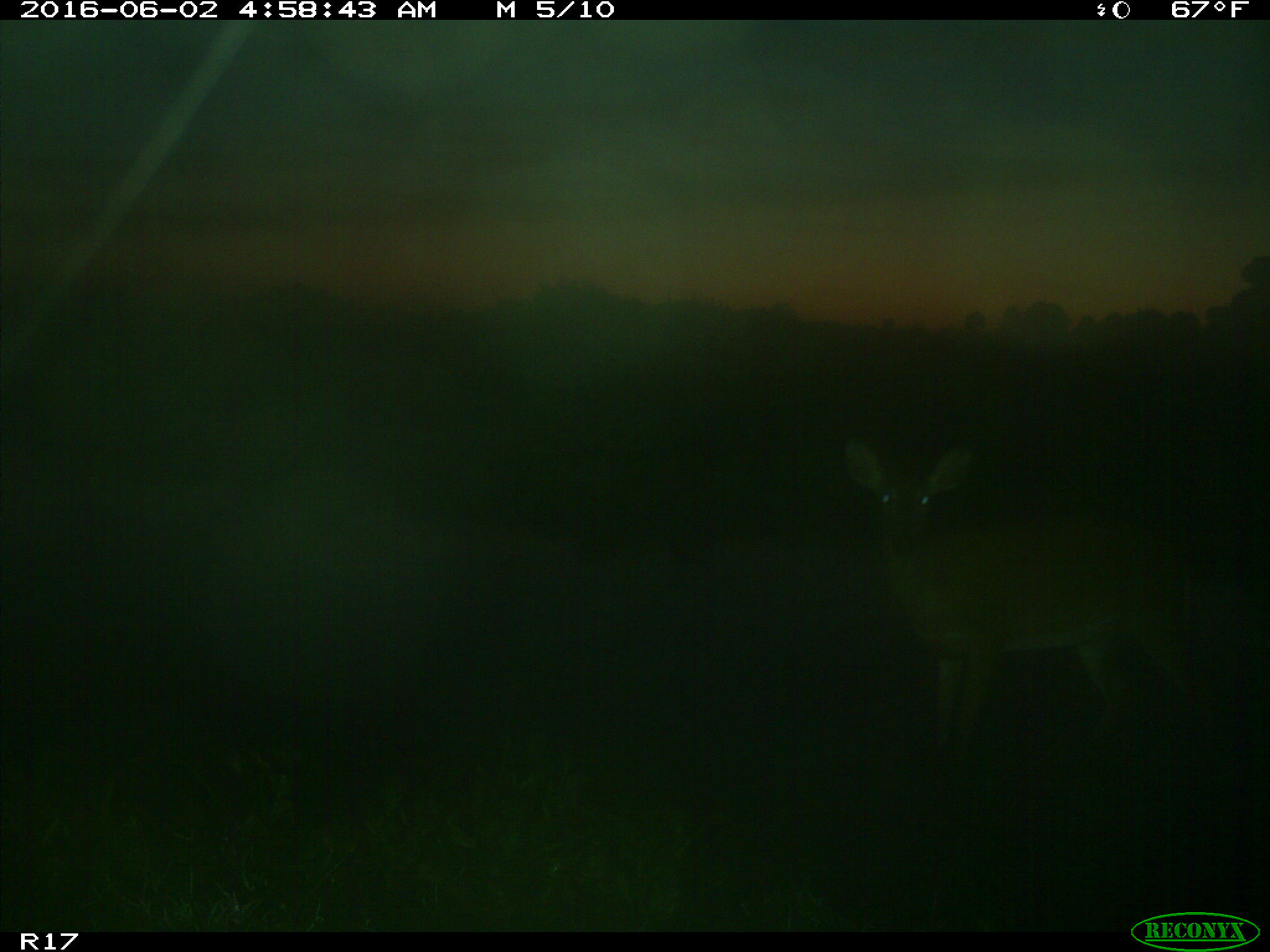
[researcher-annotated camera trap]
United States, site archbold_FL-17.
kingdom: Animalia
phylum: Chordata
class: Mammalia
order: Artiodactyla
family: Cervidae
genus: Odocoileus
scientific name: Odocoileus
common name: deer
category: unidentified deer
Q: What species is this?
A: Unidentified deer (deer) (Odocoileus).